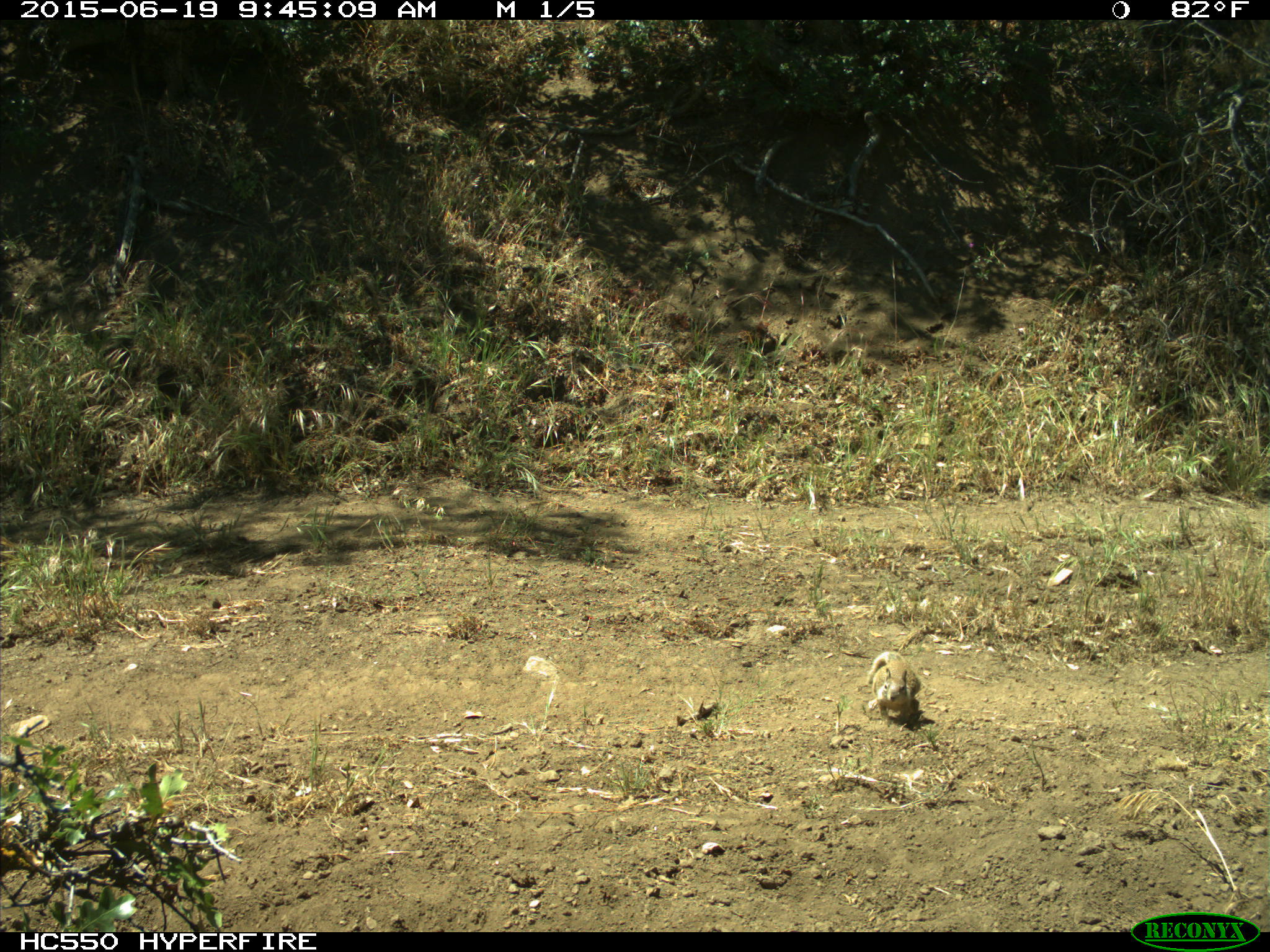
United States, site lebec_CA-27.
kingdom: Animalia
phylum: Chordata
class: Mammalia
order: Rodentia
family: Sciuridae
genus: Otospermophilus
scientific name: Otospermophilus beecheyi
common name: california ground squirrel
Otospermophilus beecheyi (california ground squirrel).